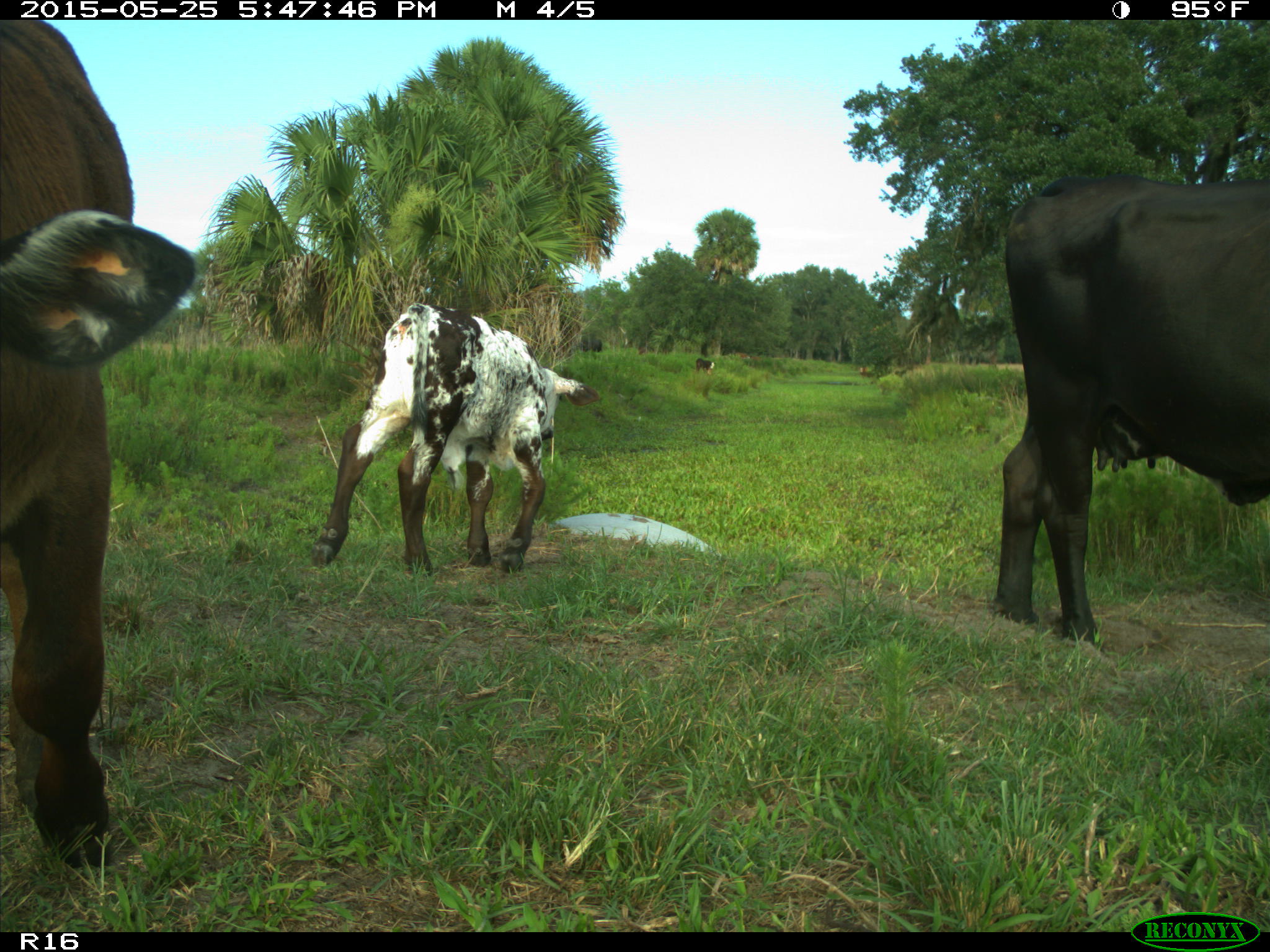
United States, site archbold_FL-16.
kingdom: Animalia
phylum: Chordata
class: Mammalia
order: Artiodactyla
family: Bovidae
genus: Bos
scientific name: Bos taurus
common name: domestic cow